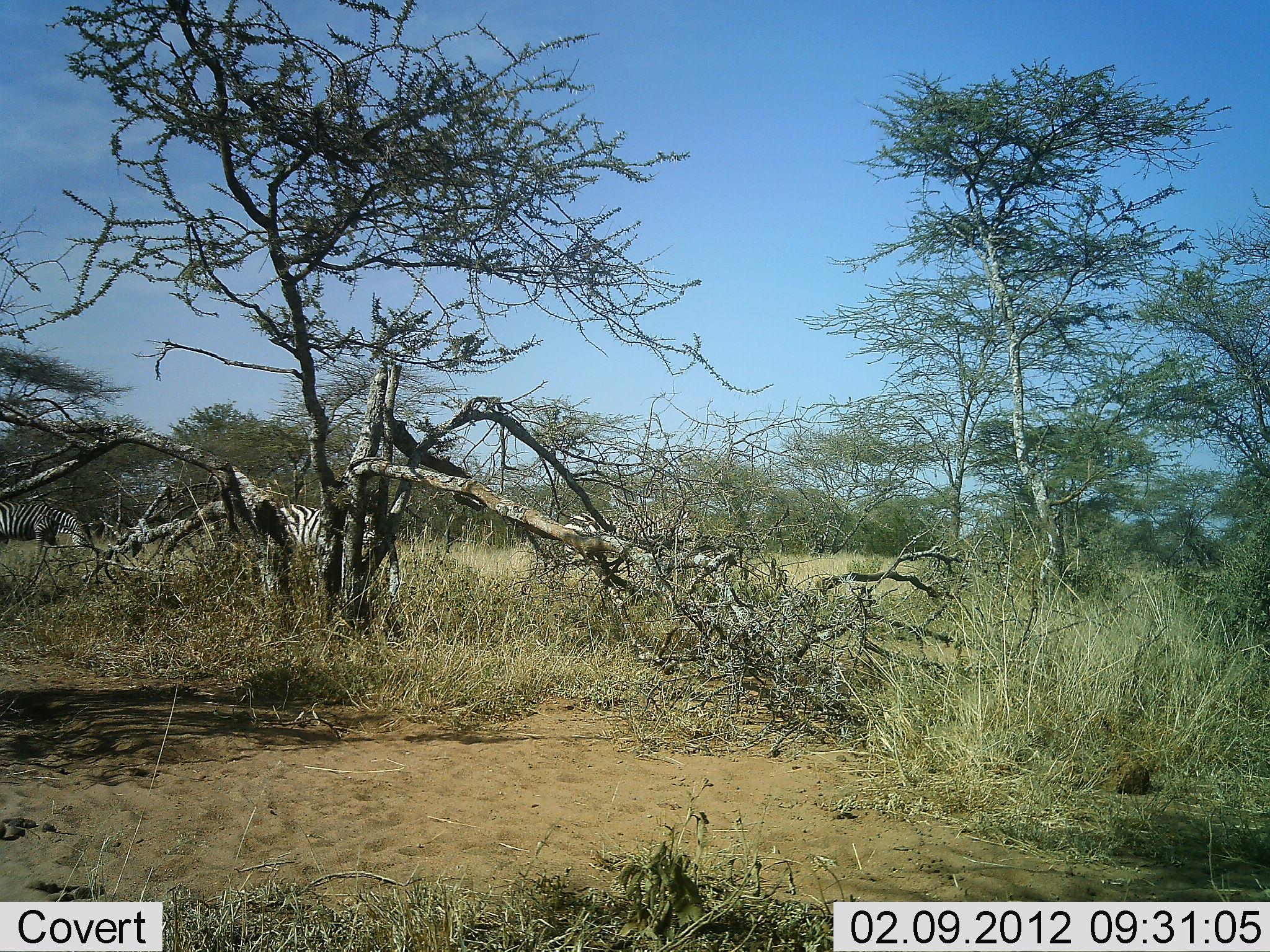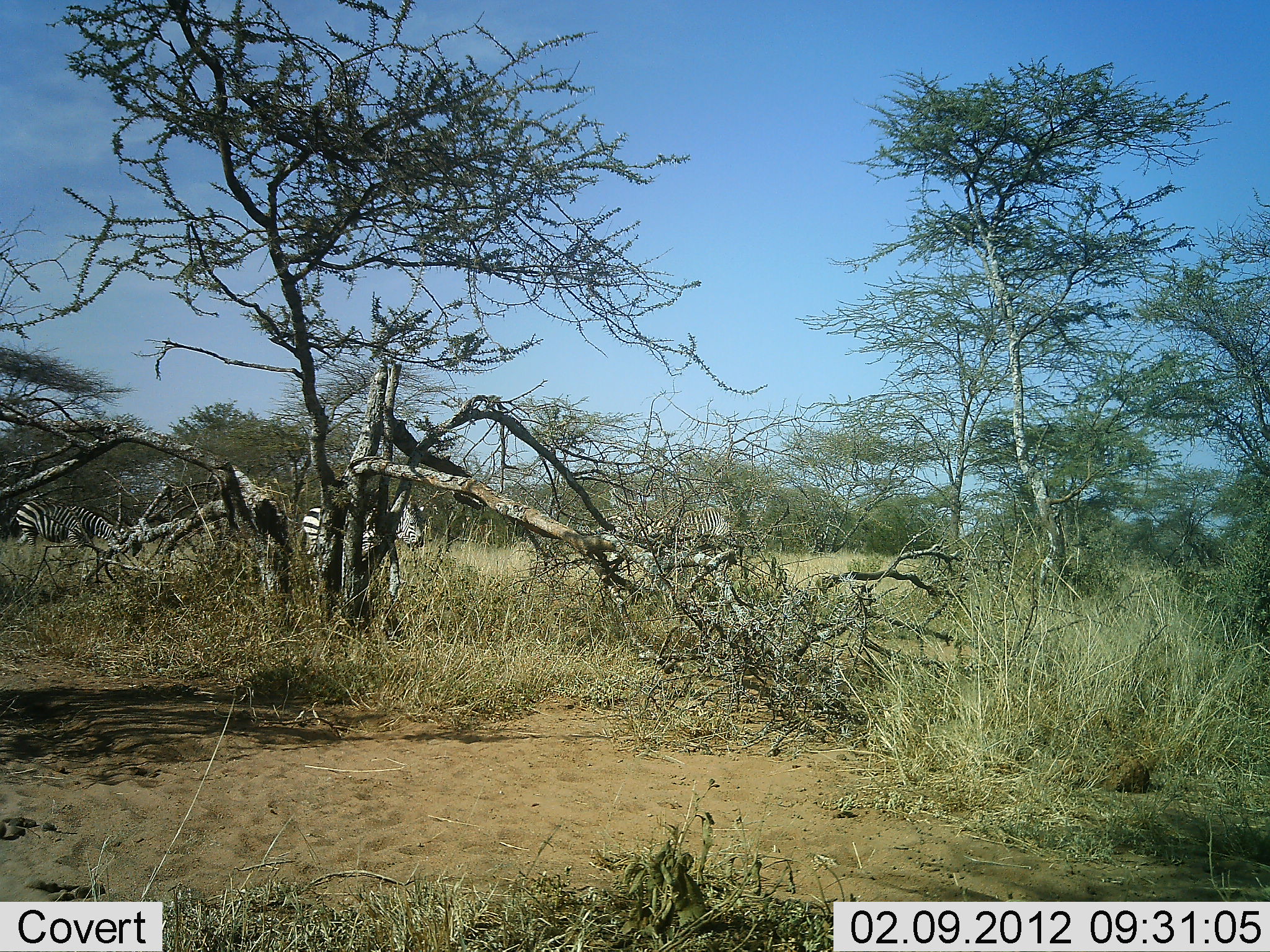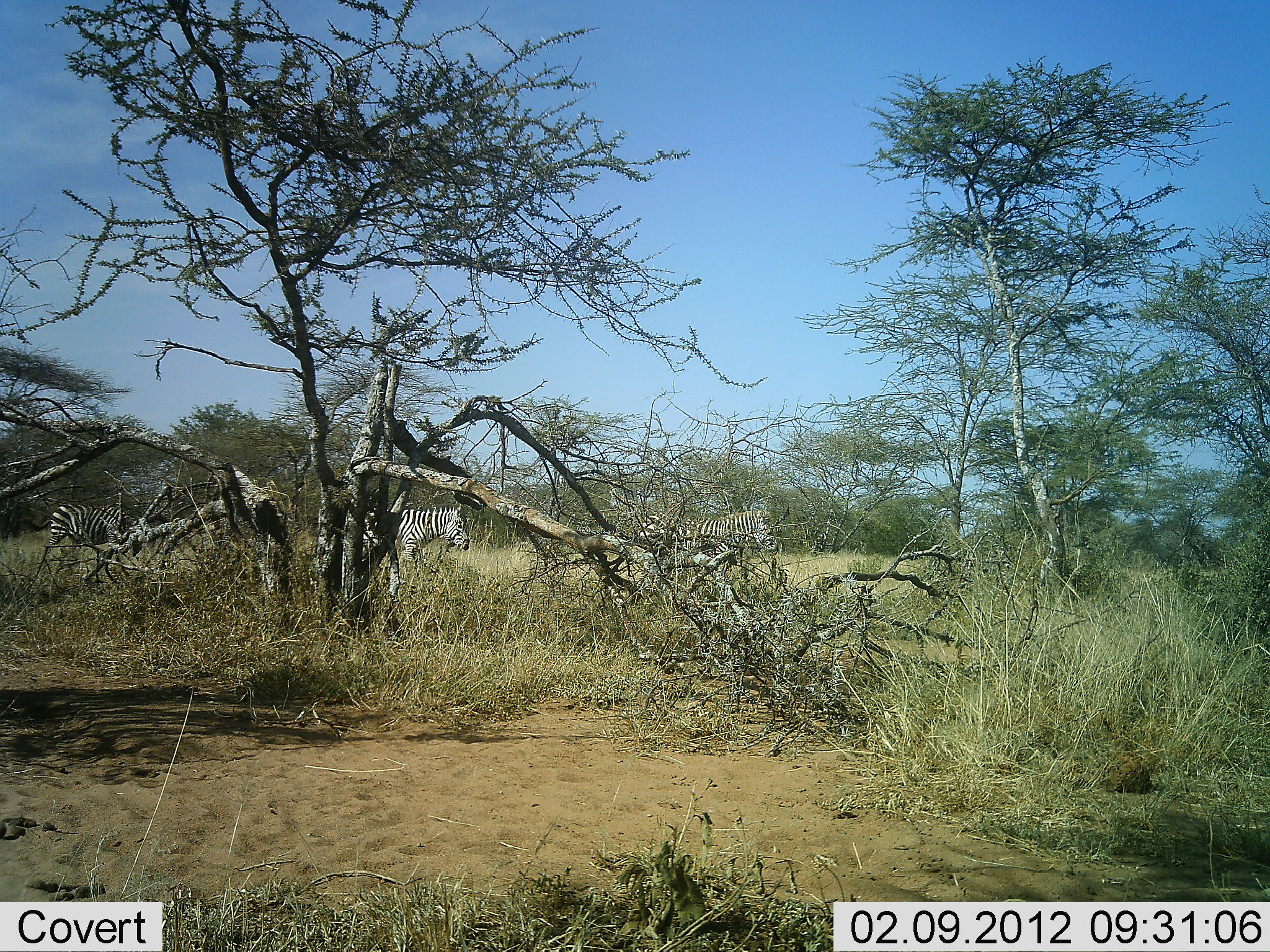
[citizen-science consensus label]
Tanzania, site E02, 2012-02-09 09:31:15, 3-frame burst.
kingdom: Animalia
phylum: Chordata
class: Mammalia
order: Perissodactyla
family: Equidae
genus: Equus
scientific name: Equus quagga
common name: plains zebra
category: zebra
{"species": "zebra (plains zebra) (Equus quagga)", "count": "3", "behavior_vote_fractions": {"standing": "11%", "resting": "4%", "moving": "93%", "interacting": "0%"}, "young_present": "0%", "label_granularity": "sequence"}